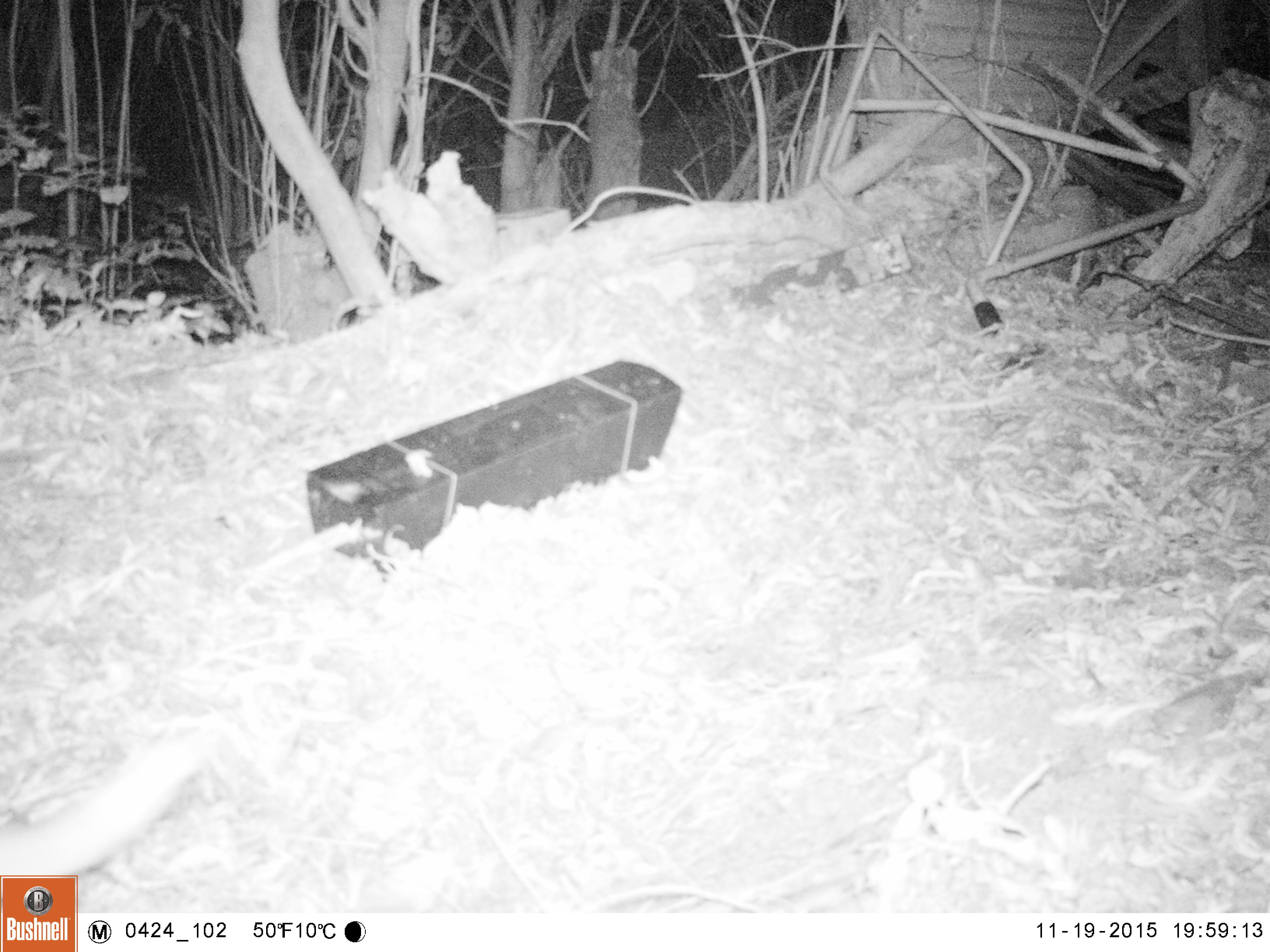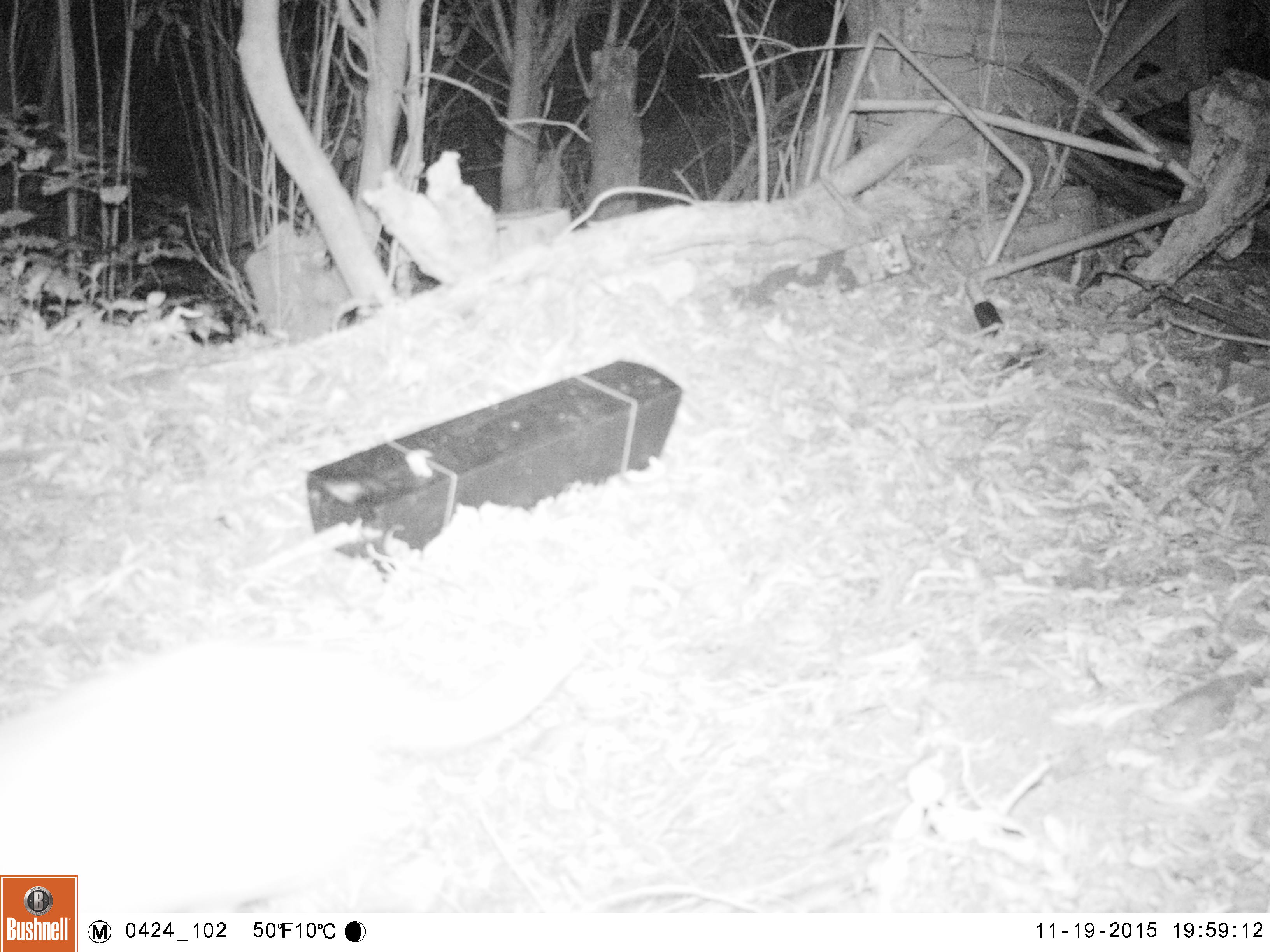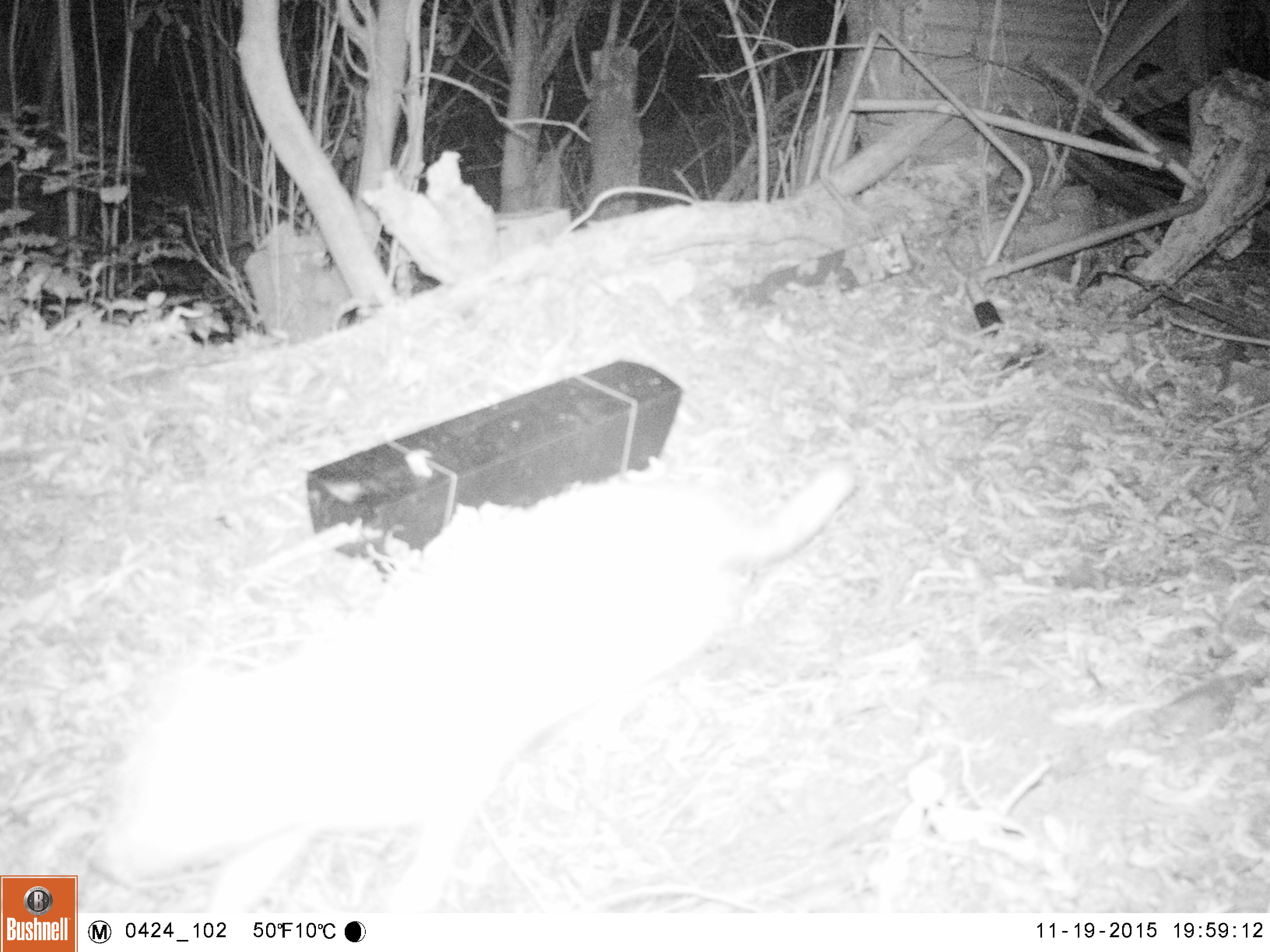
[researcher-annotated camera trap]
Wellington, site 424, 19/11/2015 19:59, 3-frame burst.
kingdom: Animalia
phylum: Chordata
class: Mammalia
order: Carnivora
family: Felidae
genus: Felis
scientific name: Felis catus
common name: cat